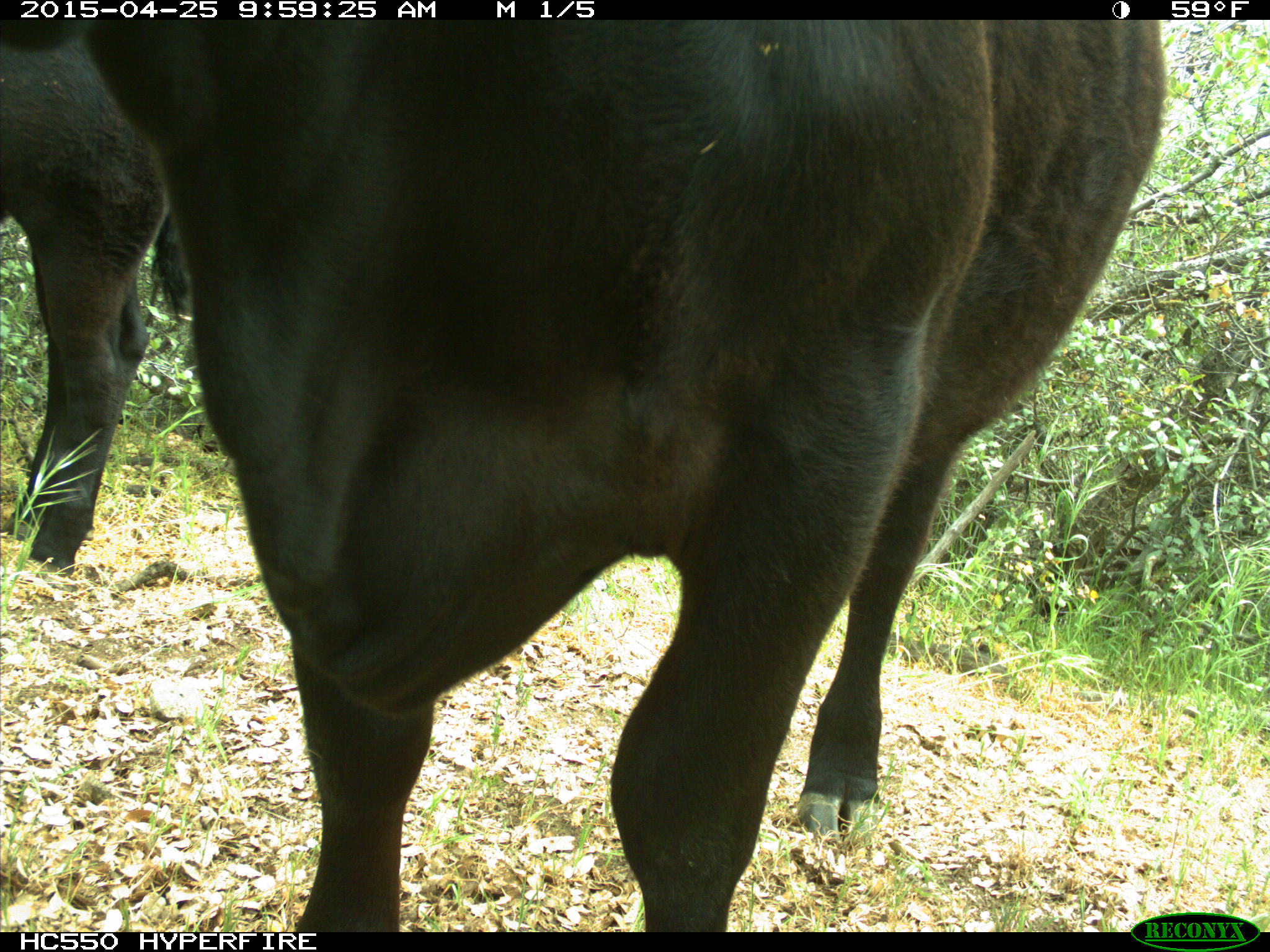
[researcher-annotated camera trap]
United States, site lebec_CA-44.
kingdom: Animalia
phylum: Chordata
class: Mammalia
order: Artiodactyla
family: Suidae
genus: Sus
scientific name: Sus scrofa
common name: wild boar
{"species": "Sus scrofa (wild boar)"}